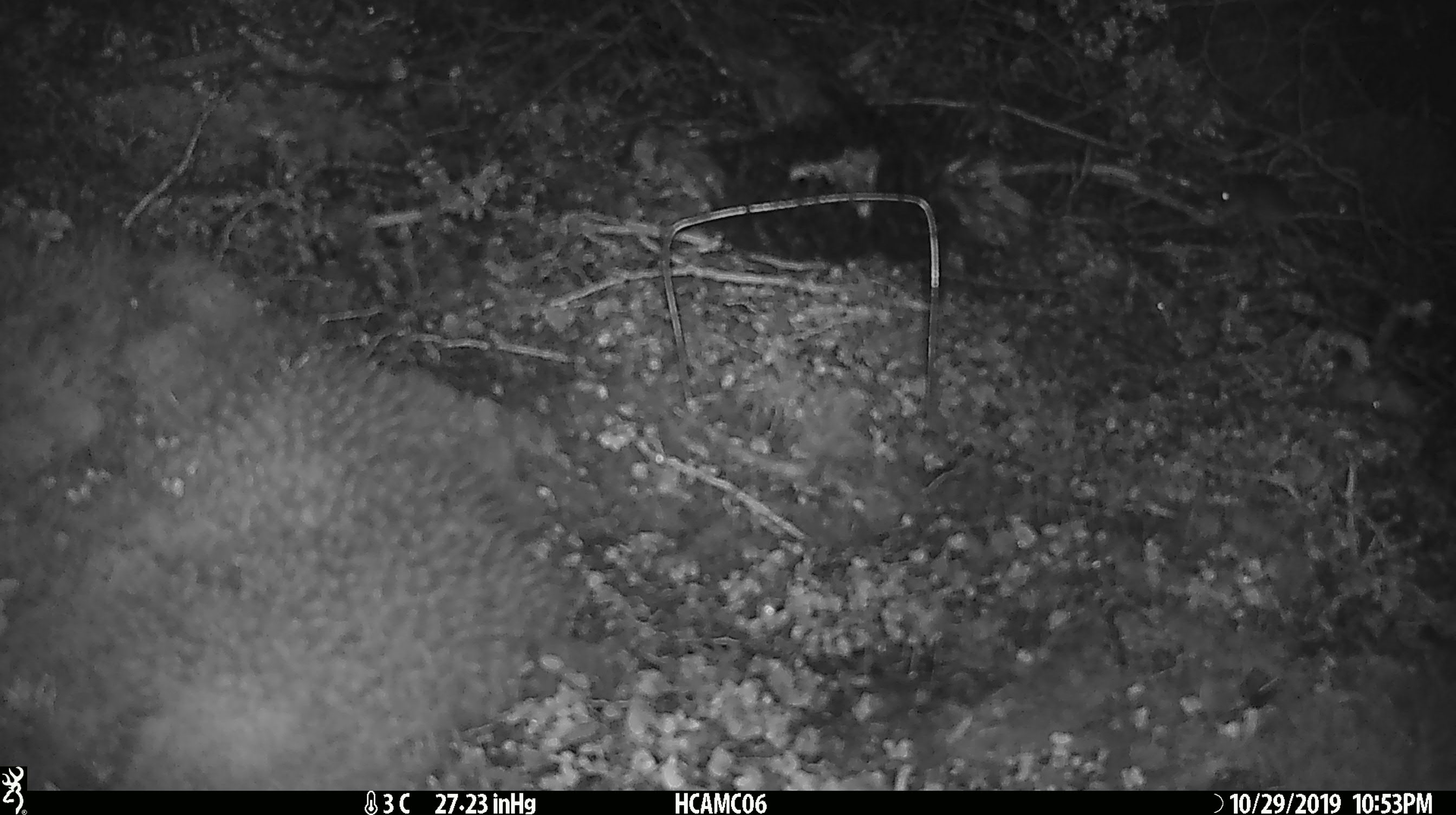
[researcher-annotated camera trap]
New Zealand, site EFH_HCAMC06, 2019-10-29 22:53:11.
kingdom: Animalia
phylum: Chordata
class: Mammalia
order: Rodentia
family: Muridae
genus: Mus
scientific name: Mus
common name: mouse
Mouse (Mus).